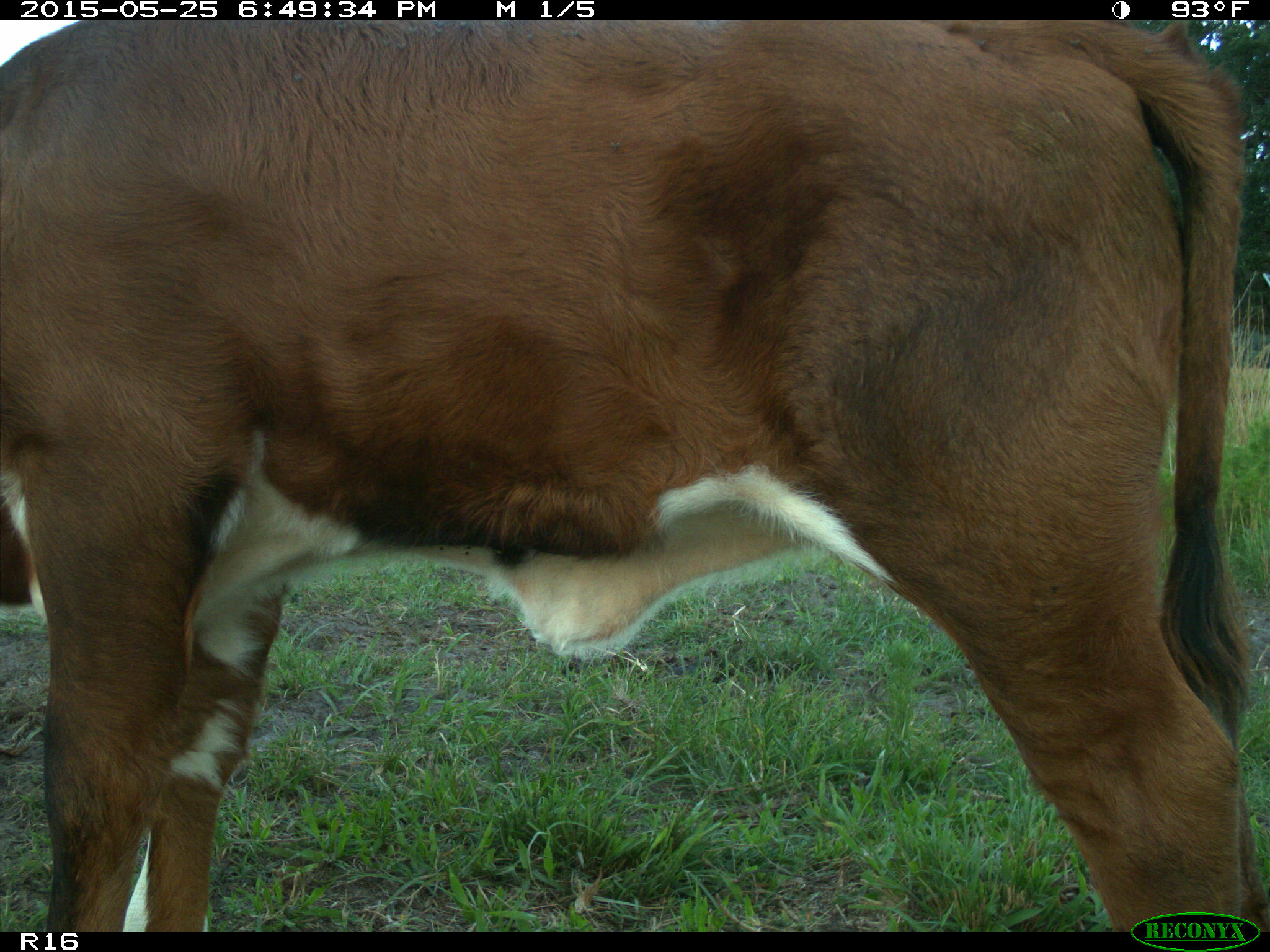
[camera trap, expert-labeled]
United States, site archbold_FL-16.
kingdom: Animalia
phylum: Chordata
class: Mammalia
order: Artiodactyla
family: Bovidae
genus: Bos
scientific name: Bos taurus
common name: domestic cow